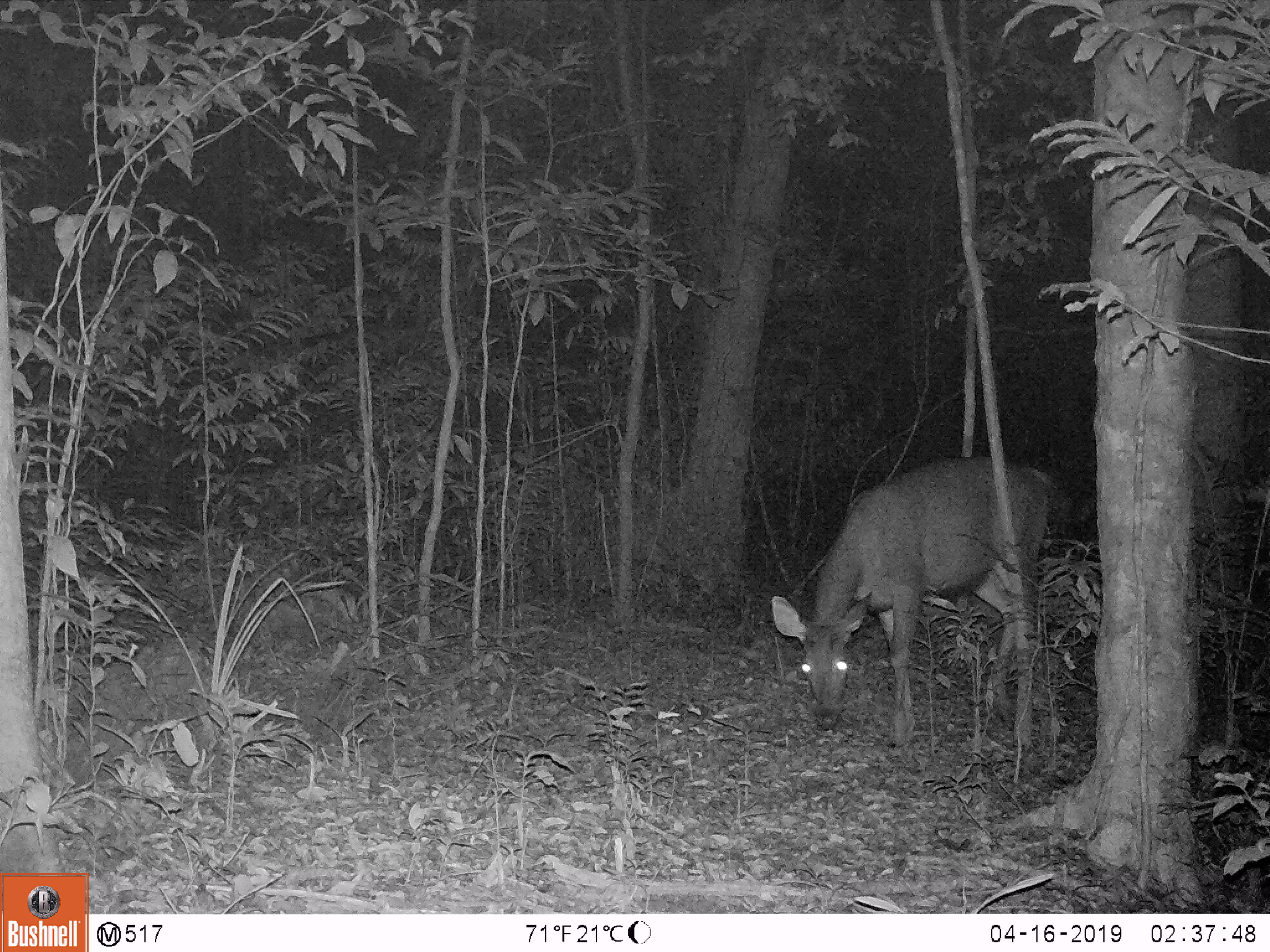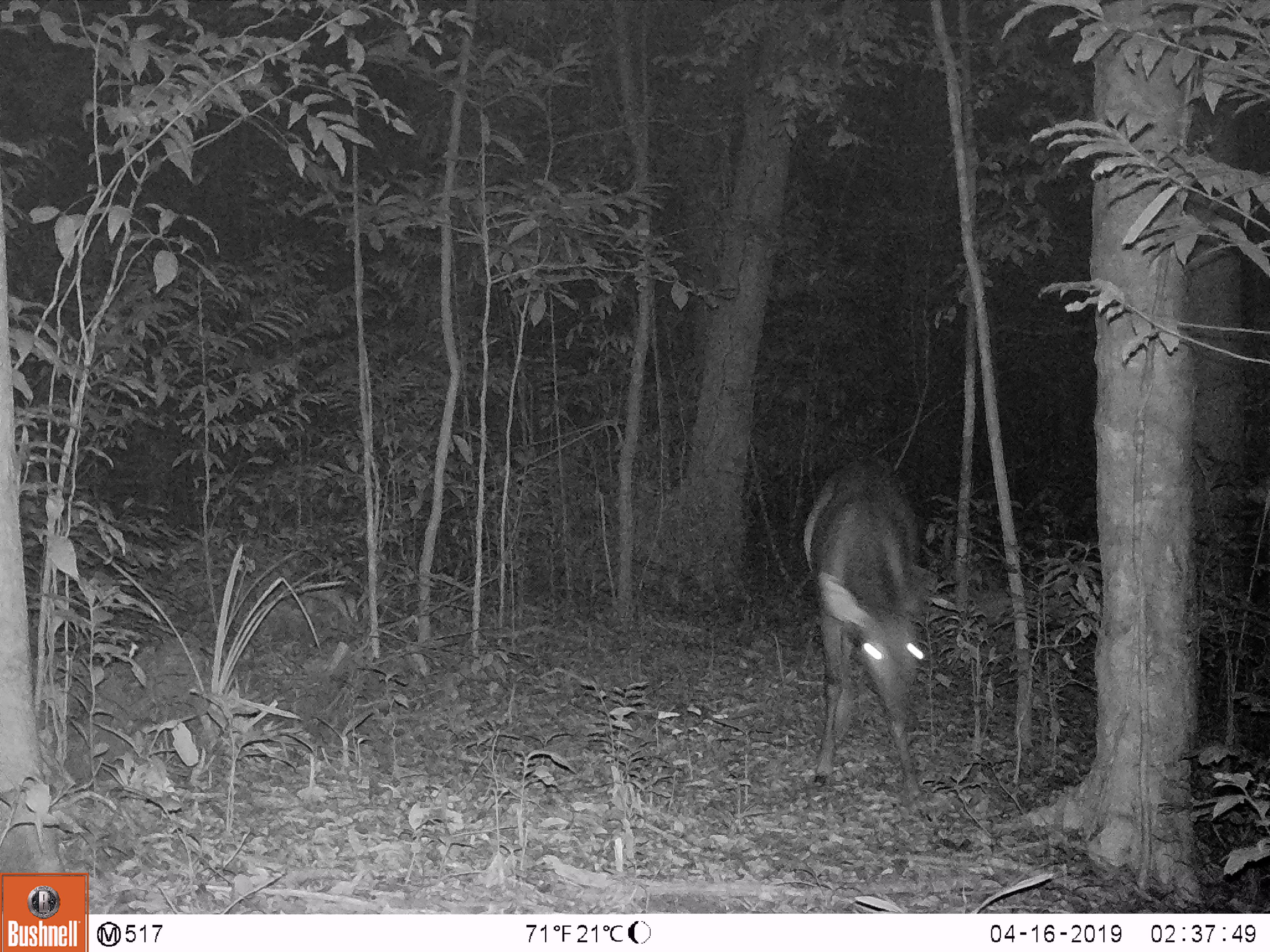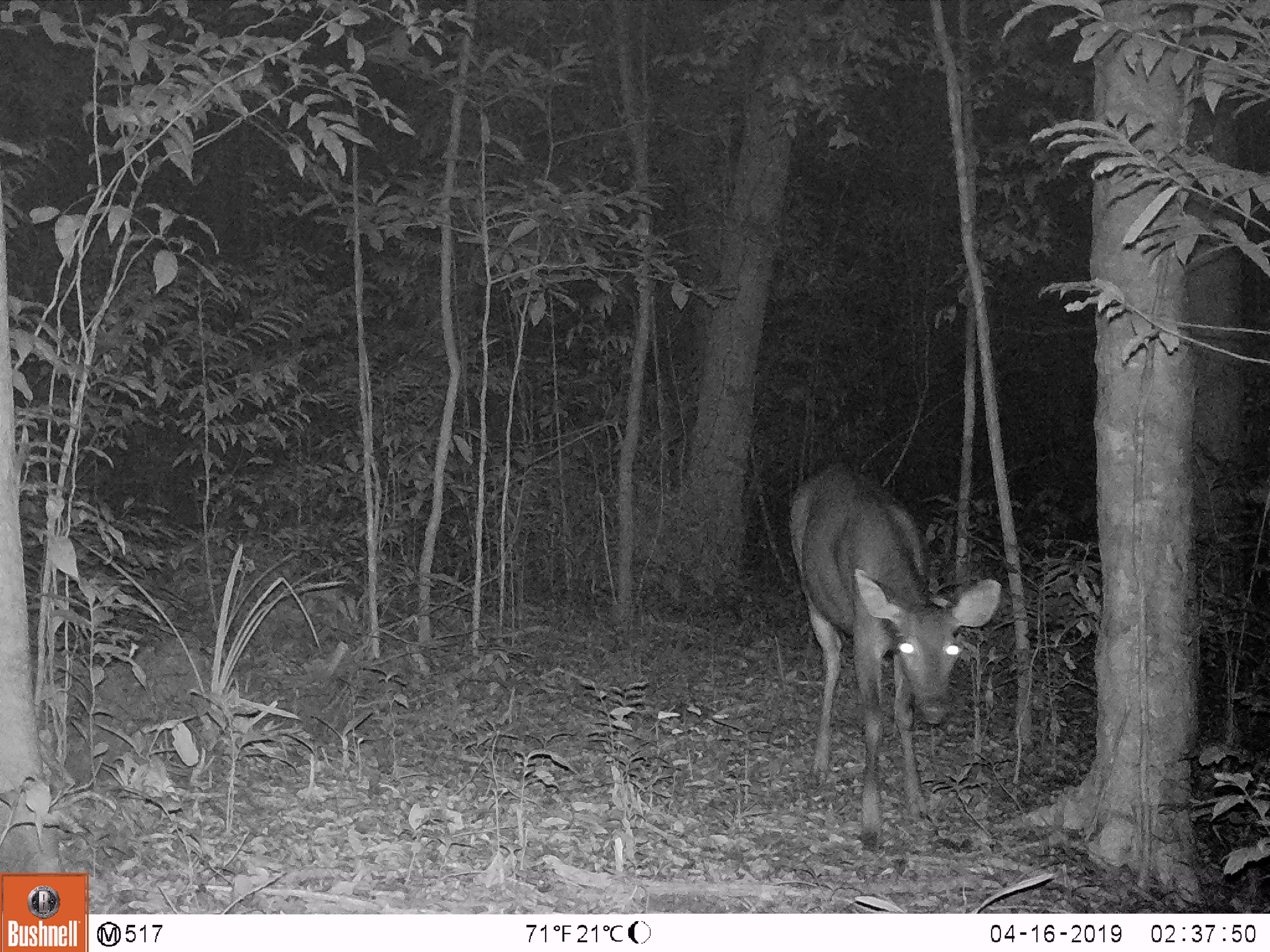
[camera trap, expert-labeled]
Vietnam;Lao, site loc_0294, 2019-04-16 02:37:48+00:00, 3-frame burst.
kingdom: Animalia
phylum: Chordata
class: Mammalia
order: Artiodactyla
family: Cervidae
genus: Rusa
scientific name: Rusa unicolor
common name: sambar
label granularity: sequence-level